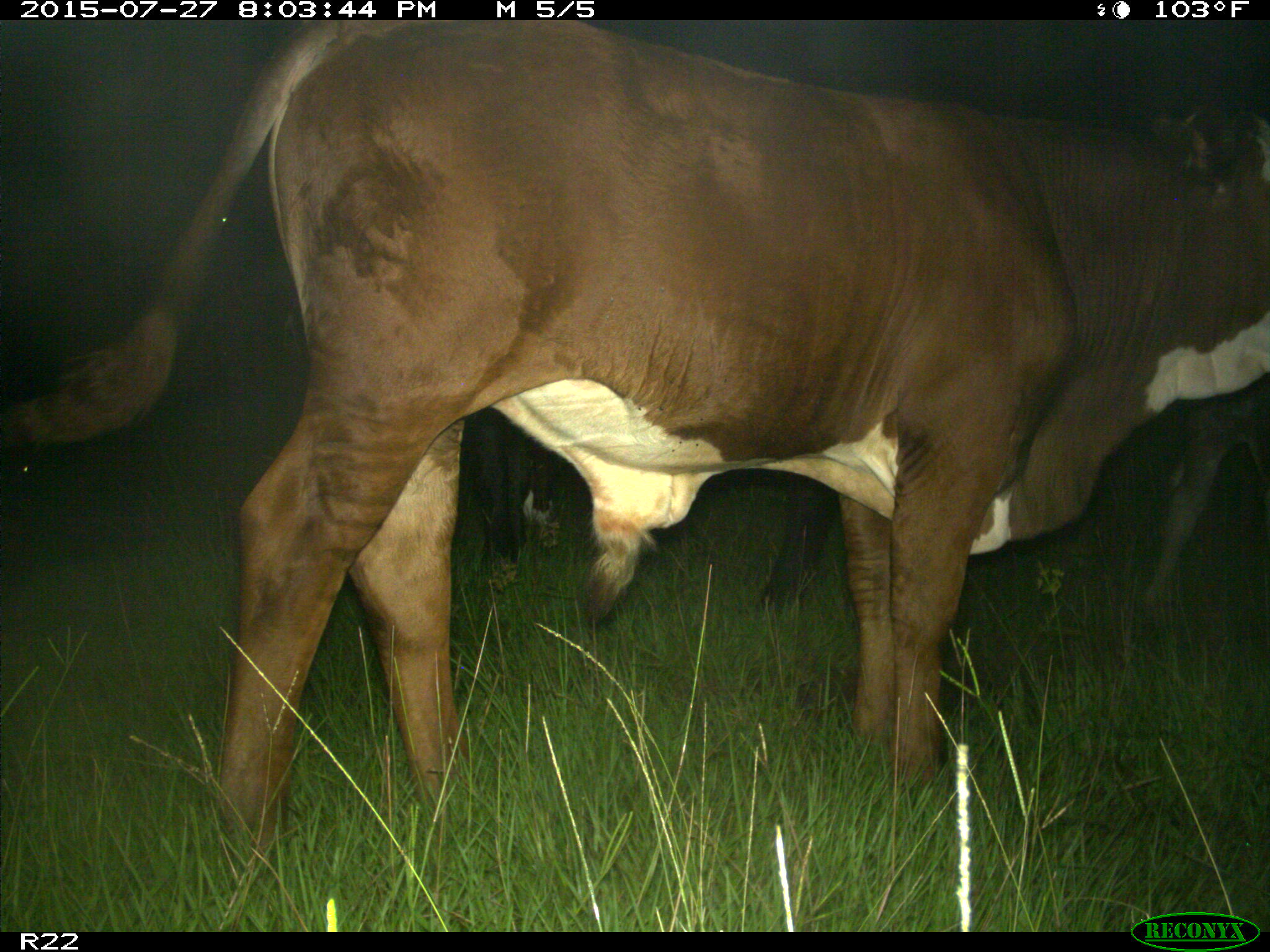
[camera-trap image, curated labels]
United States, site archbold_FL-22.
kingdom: Animalia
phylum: Chordata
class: Mammalia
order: Artiodactyla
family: Bovidae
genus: Bos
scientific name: Bos taurus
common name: domestic cow